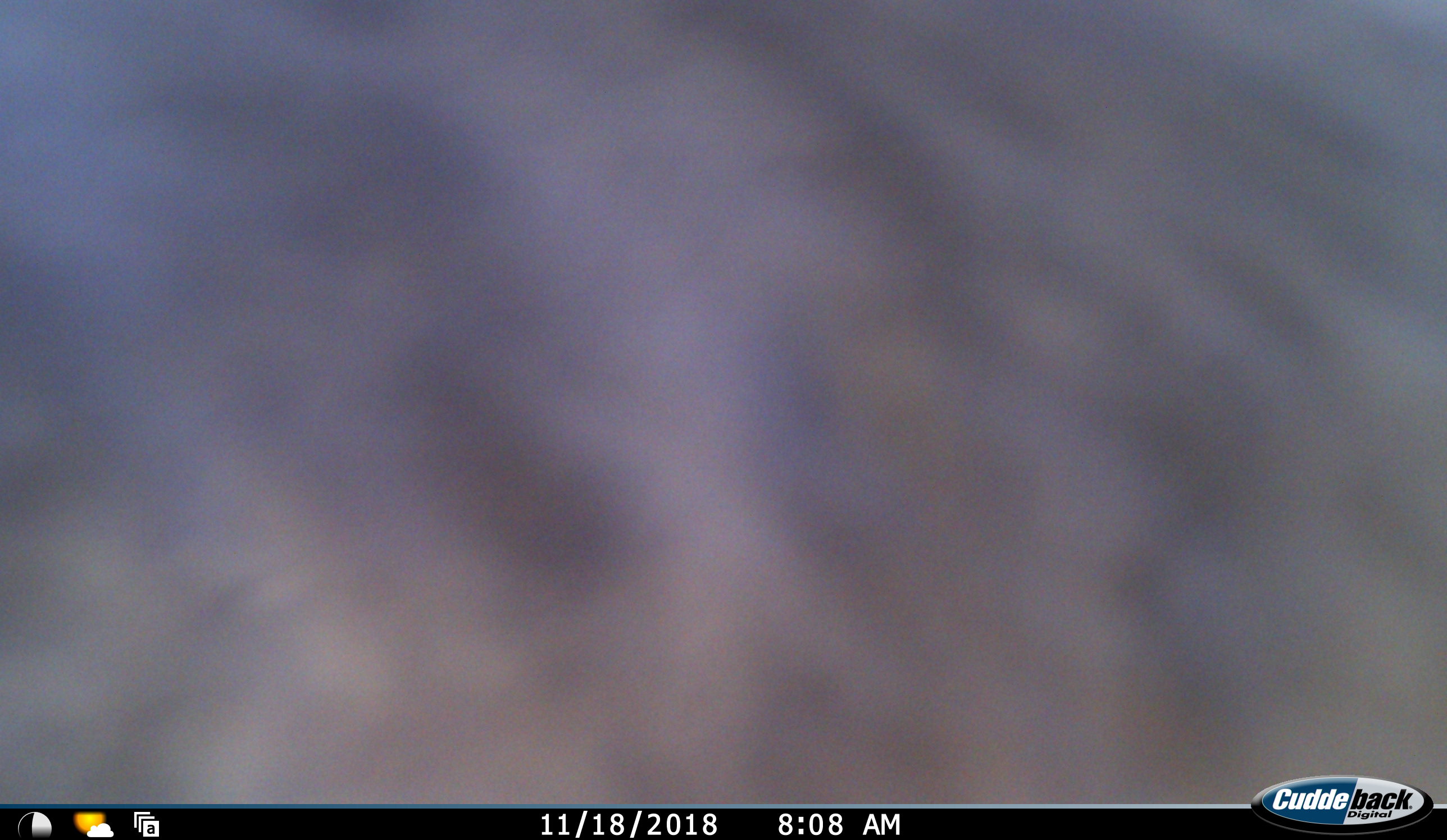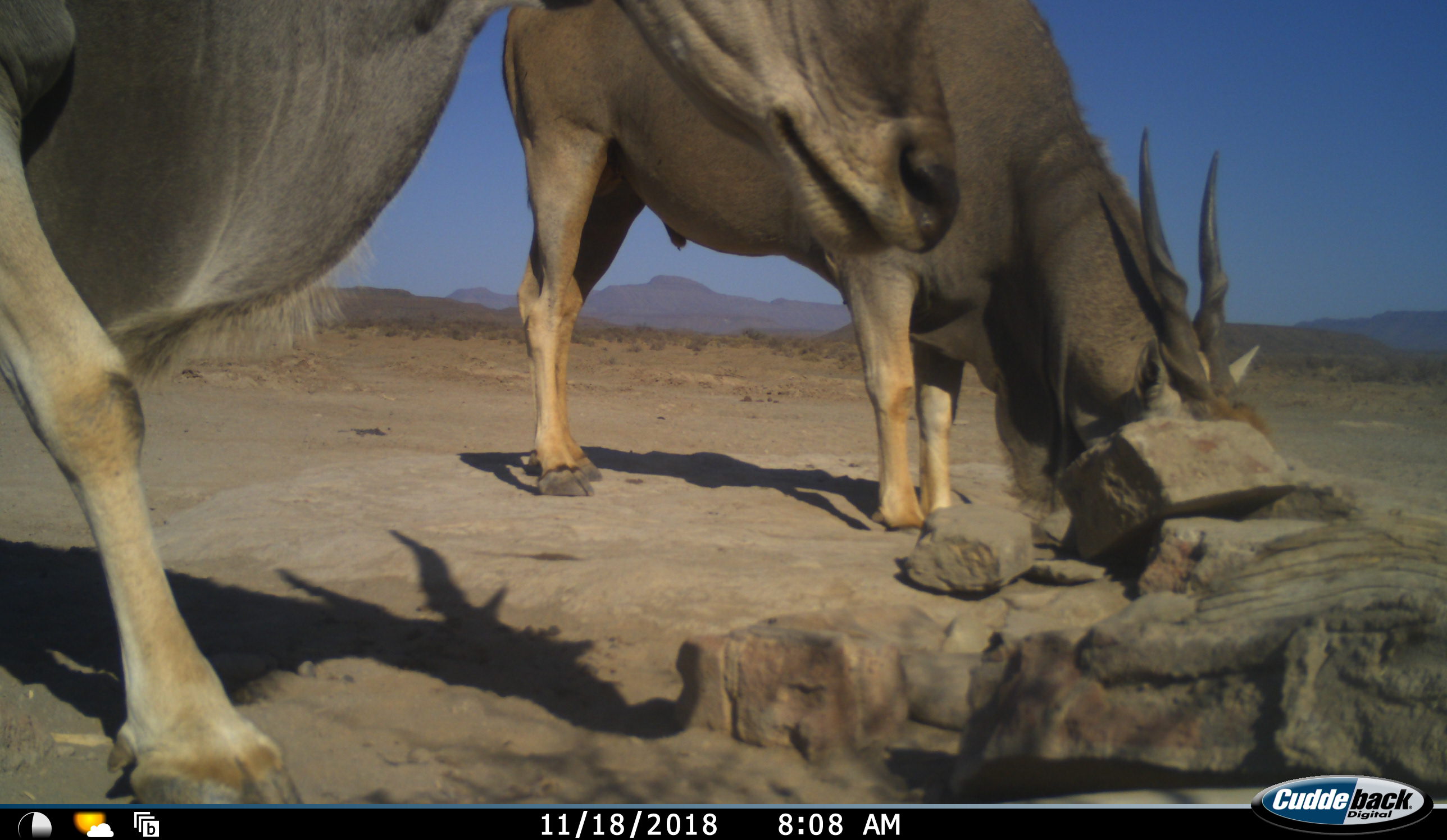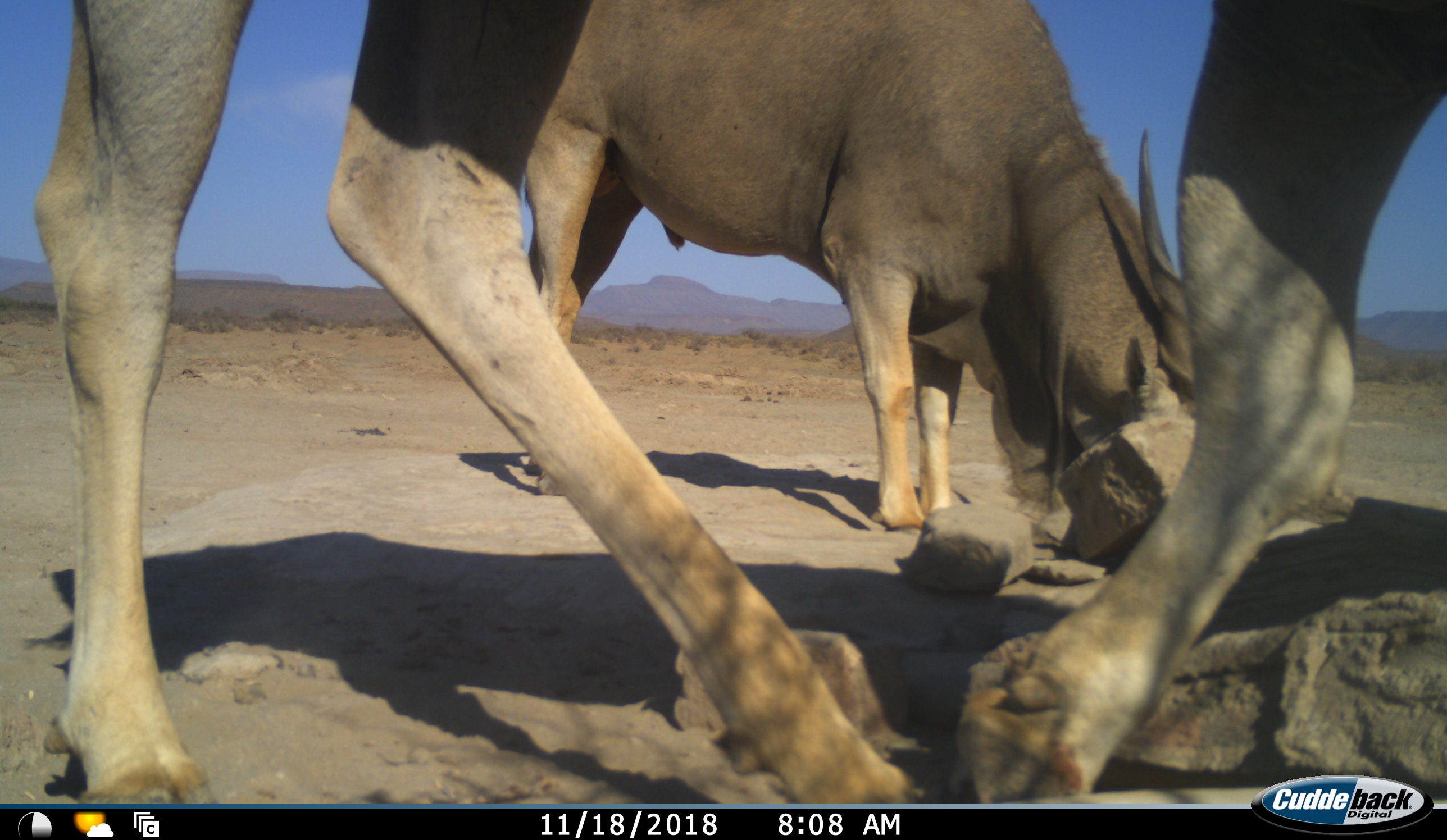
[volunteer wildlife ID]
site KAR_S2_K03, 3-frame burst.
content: unidentified animal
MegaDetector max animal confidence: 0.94